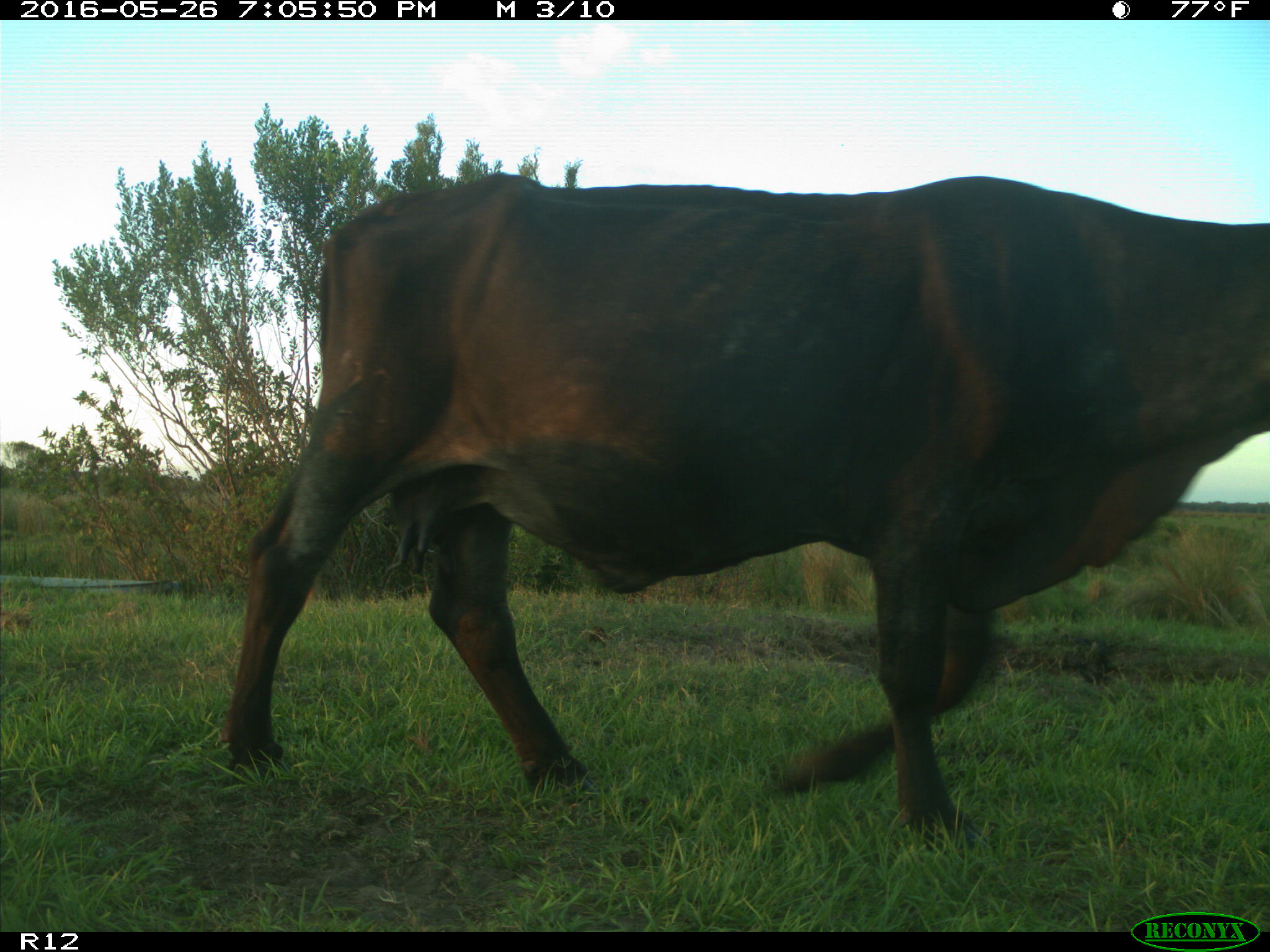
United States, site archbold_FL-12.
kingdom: Animalia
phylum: Chordata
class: Mammalia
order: Artiodactyla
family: Bovidae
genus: Bos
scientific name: Bos taurus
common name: domestic cow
Bos taurus (domestic cow).